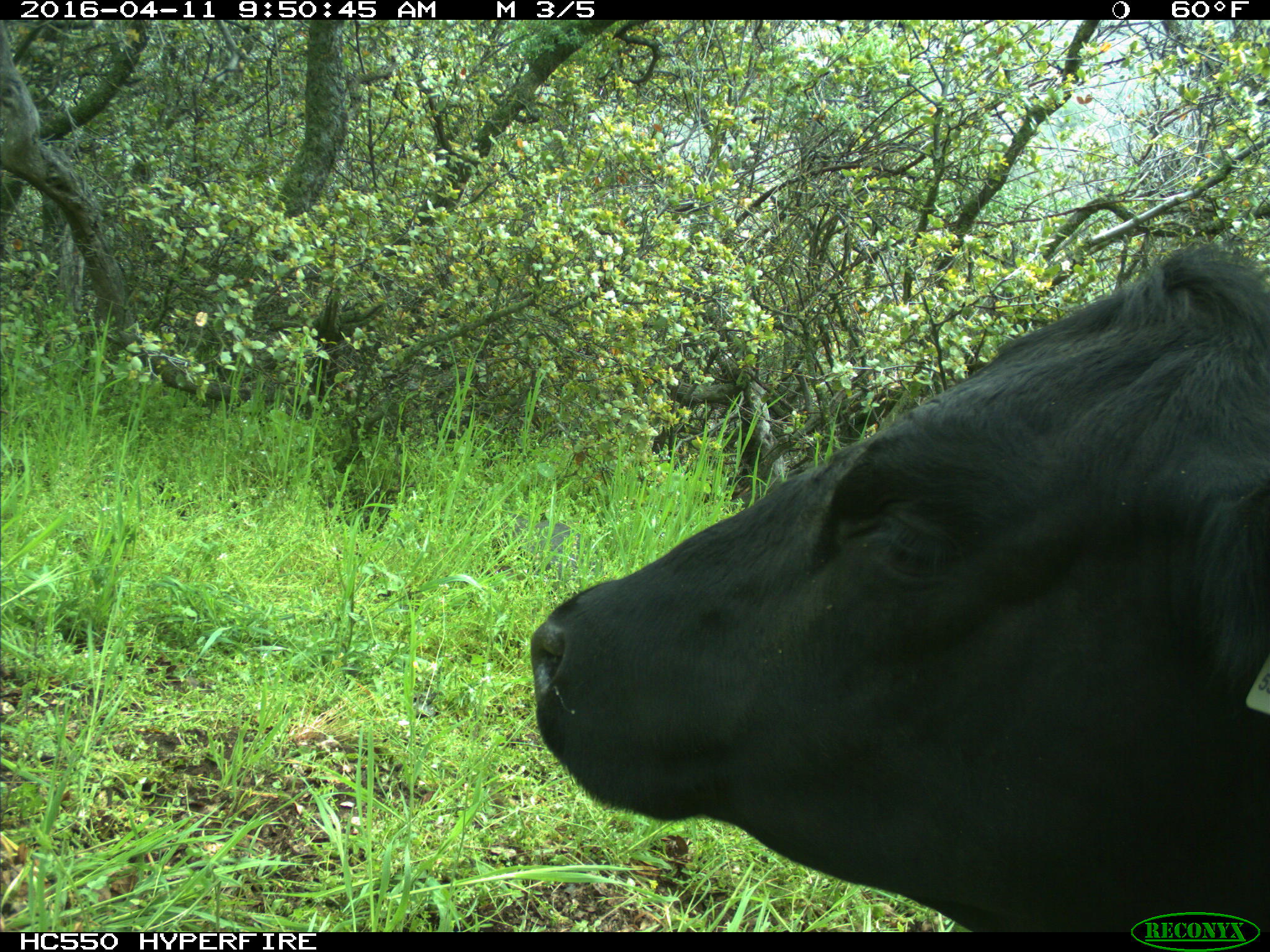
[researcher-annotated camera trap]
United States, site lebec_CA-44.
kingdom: Animalia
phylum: Chordata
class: Mammalia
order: Artiodactyla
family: Bovidae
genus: Bos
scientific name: Bos taurus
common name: domestic cow